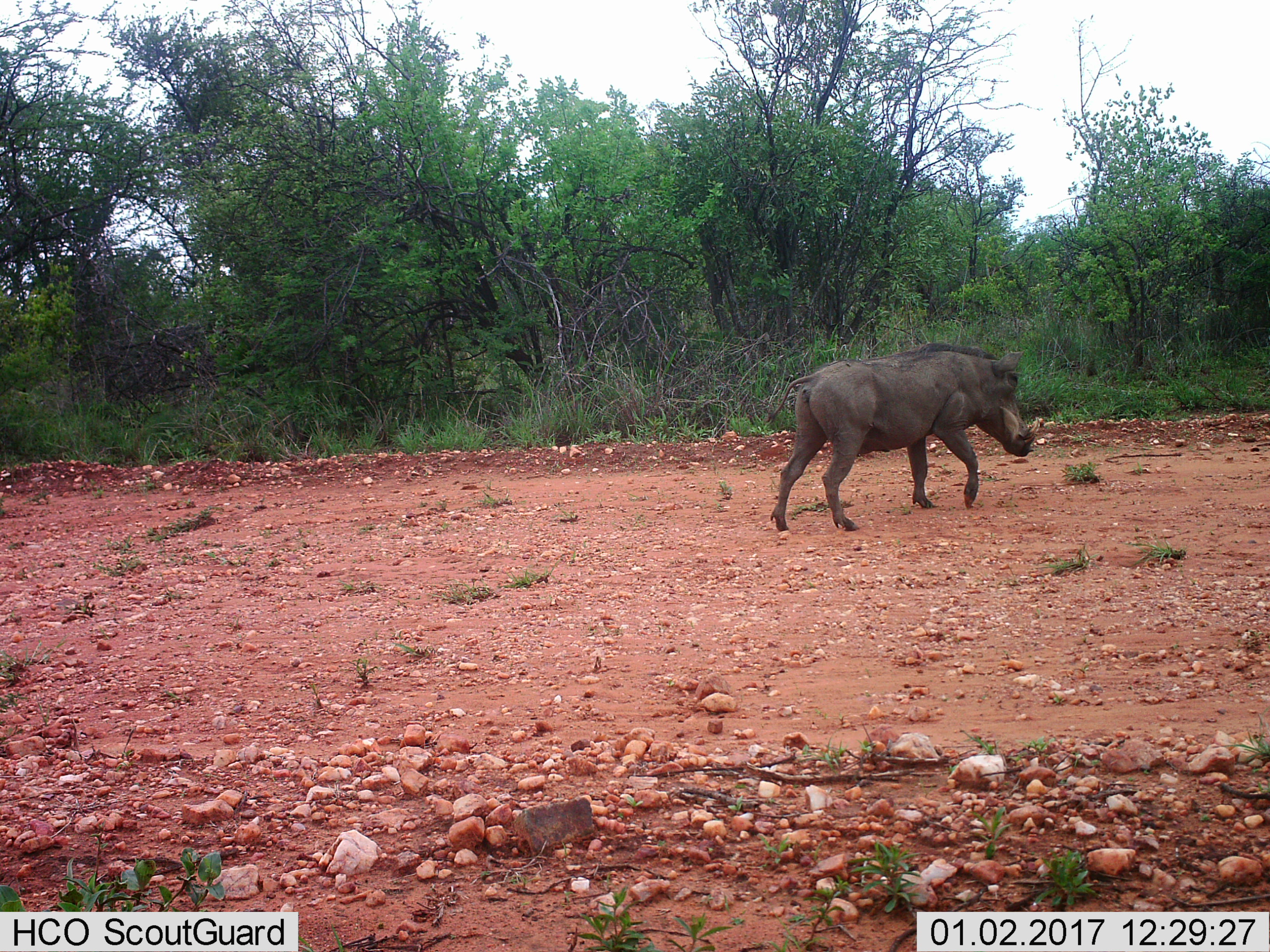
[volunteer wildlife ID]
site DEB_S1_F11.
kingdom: Animalia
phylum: Chordata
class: Mammalia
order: Artiodactyla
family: Suidae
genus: Phacochoerus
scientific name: Phacochoerus africanus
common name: warthog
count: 1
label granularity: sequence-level